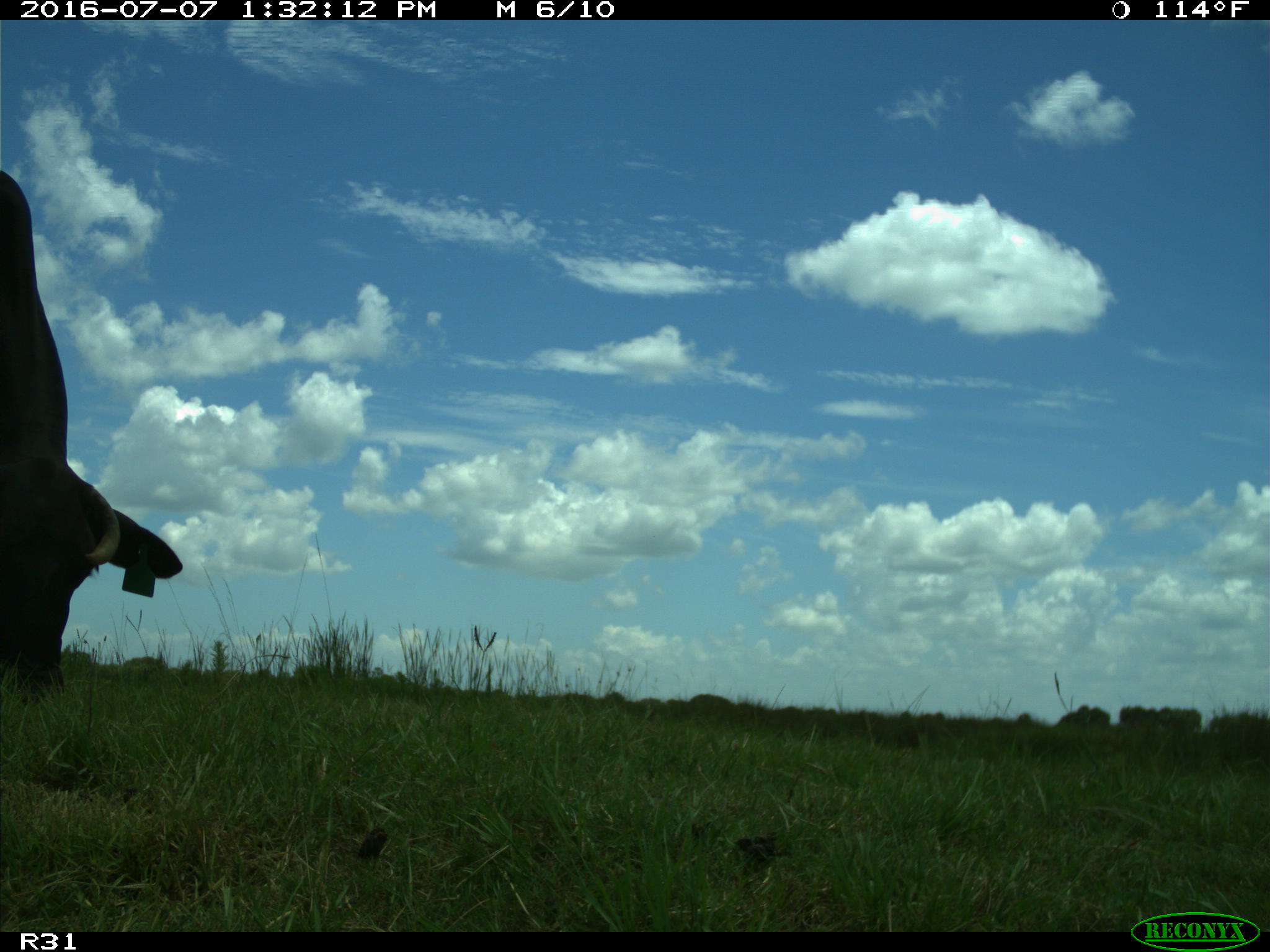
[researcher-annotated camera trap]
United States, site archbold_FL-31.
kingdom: Animalia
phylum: Chordata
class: Mammalia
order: Artiodactyla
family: Bovidae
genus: Bos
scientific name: Bos taurus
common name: domestic cow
Bos taurus (domestic cow).